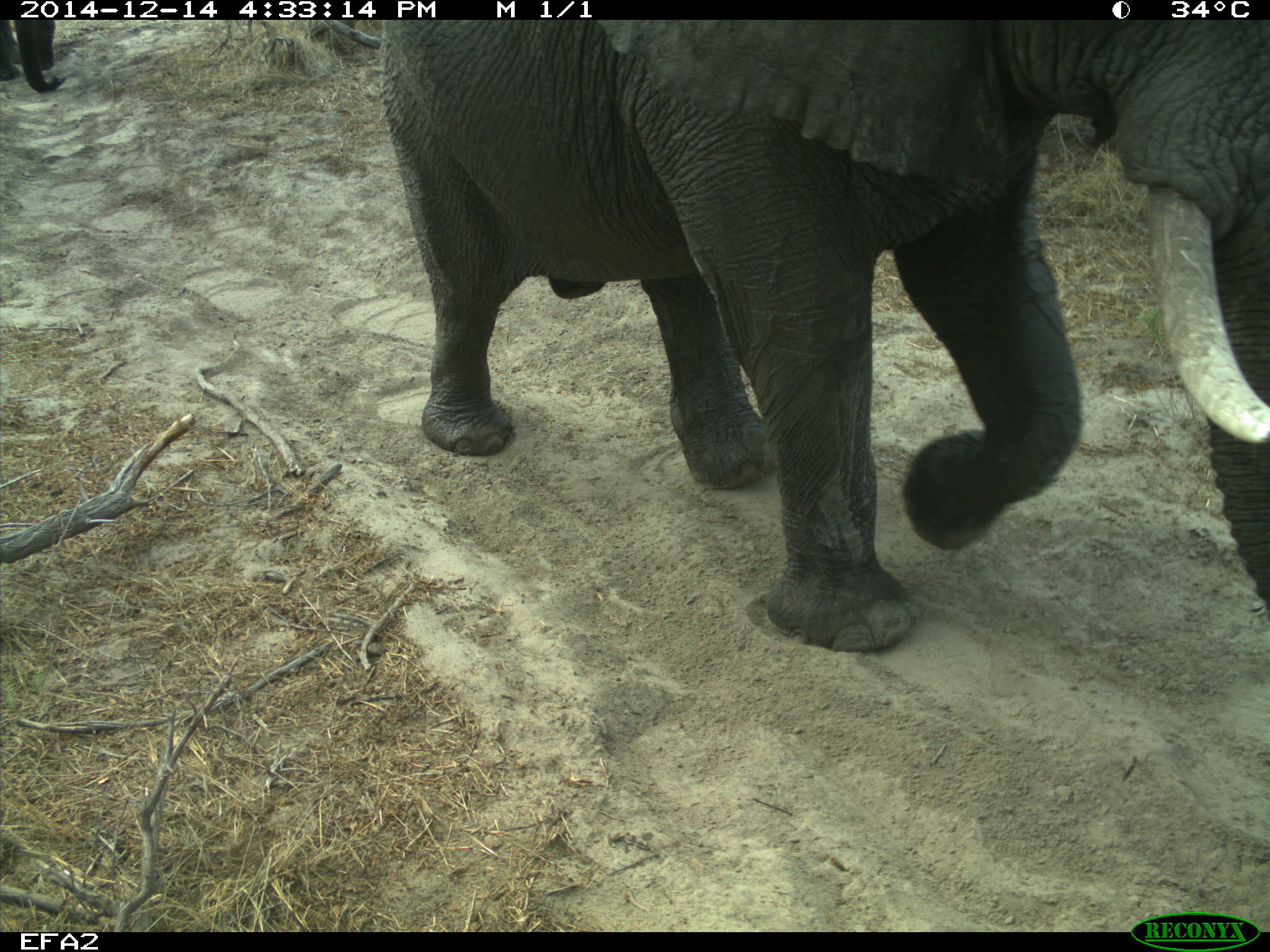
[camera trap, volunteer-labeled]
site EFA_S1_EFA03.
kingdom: Animalia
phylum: Chordata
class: Mammalia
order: Proboscidea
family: Elephantidae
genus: Loxodonta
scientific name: Loxodonta africana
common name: african bush elephant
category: elephant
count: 2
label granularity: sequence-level